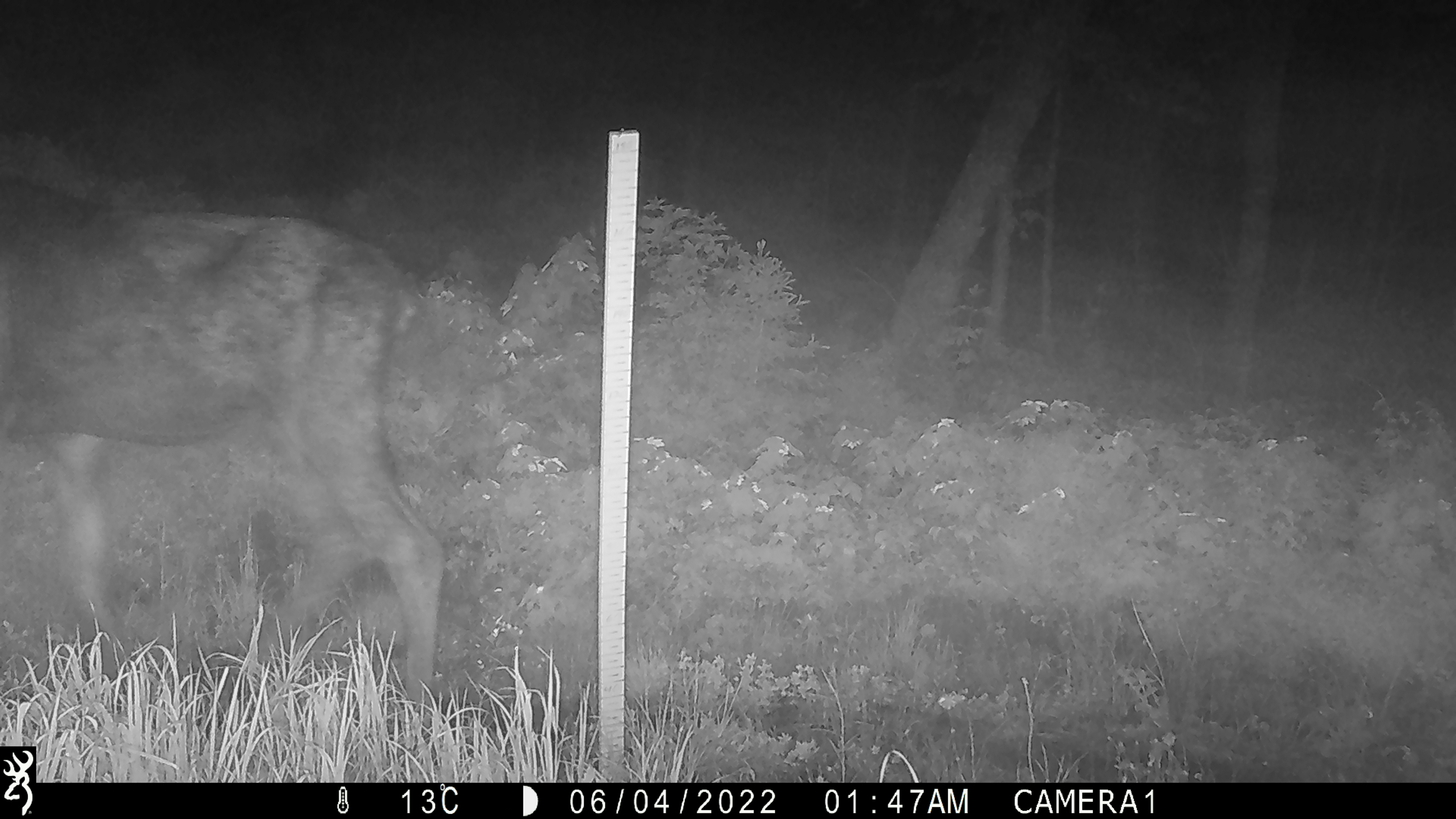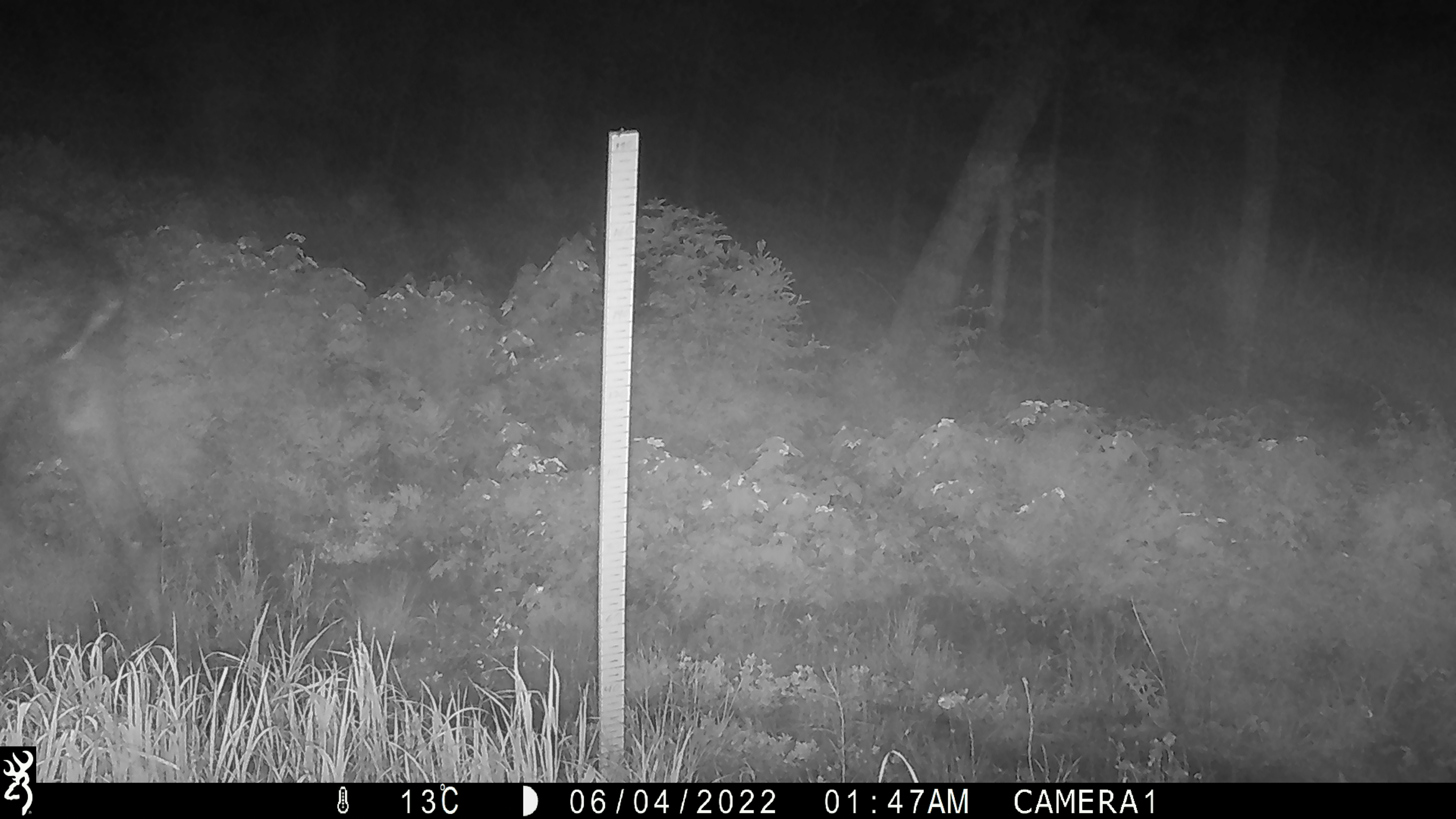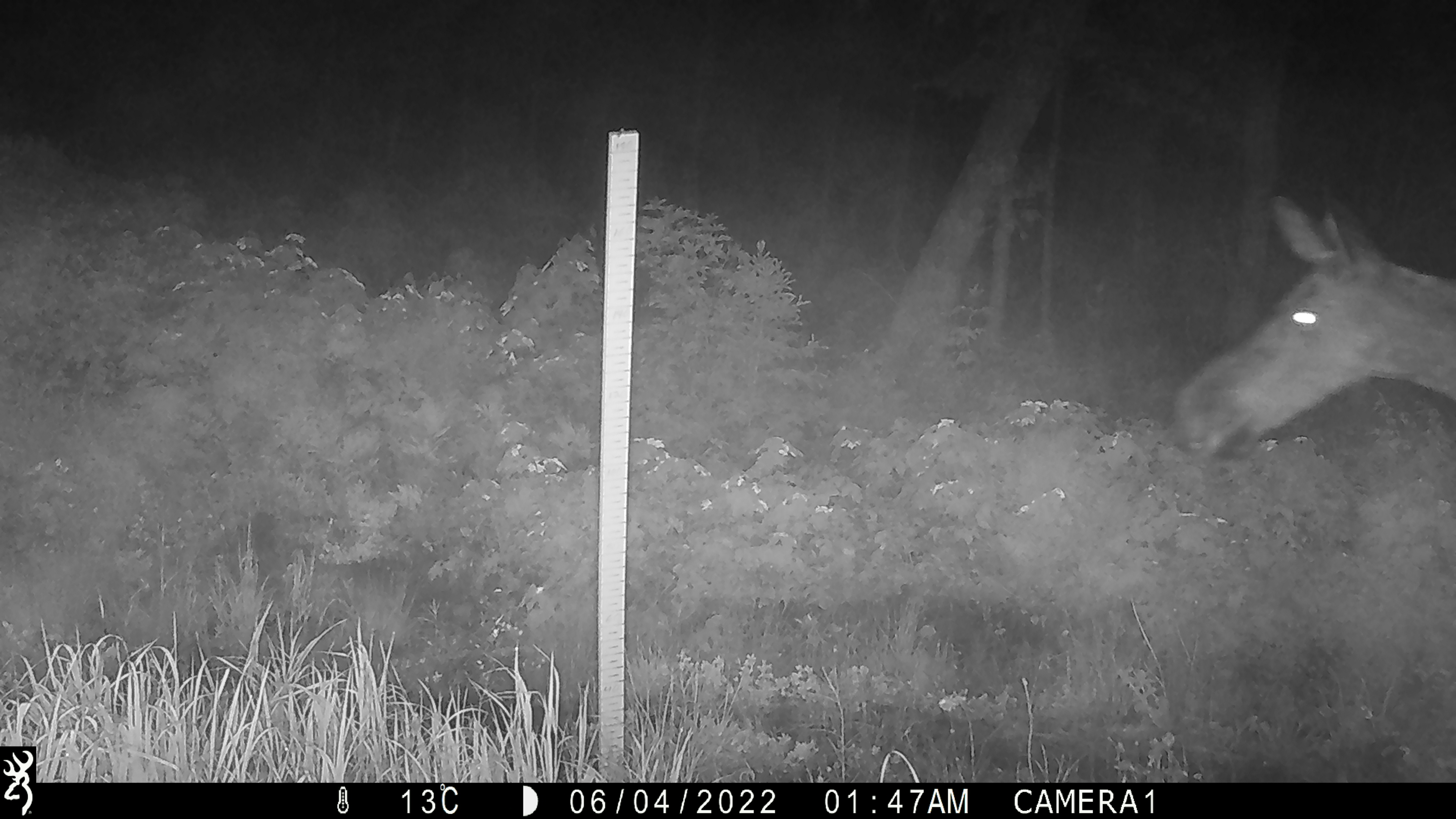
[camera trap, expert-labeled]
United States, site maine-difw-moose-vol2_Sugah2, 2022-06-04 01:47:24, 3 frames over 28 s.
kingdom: Animalia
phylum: Chordata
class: Mammalia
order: Artiodactyla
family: Cervidae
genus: Alces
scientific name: Alces alces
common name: moose